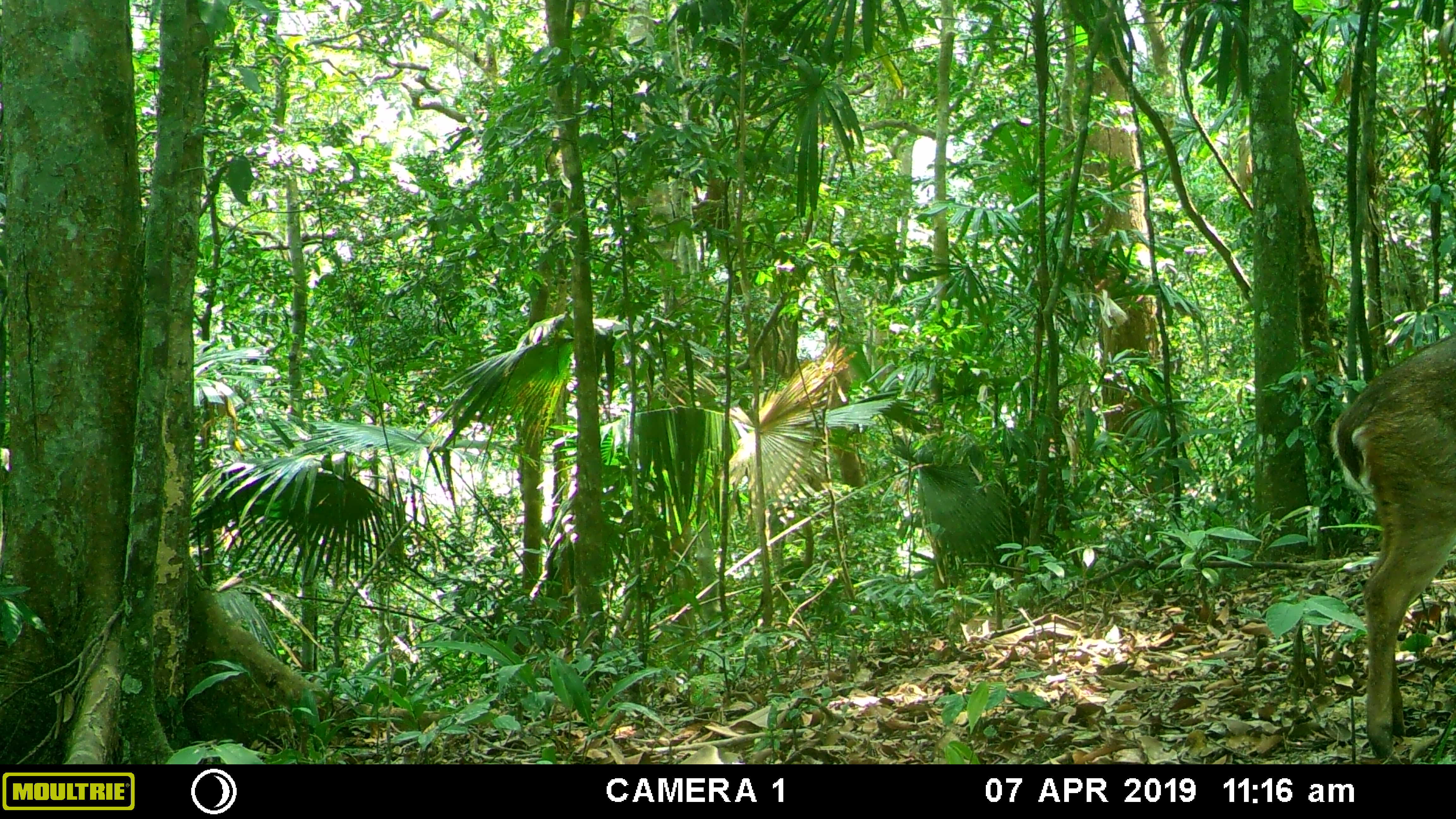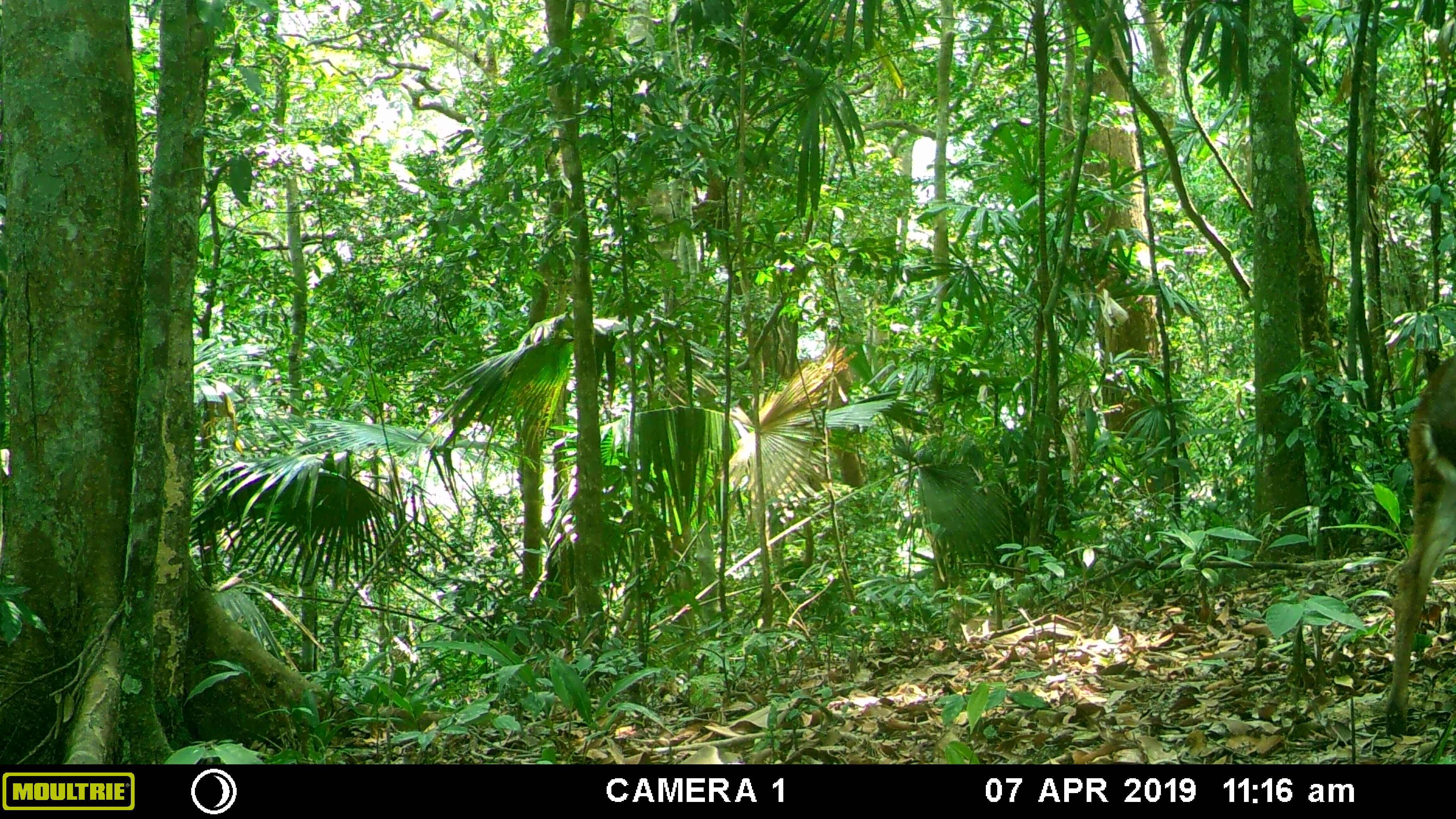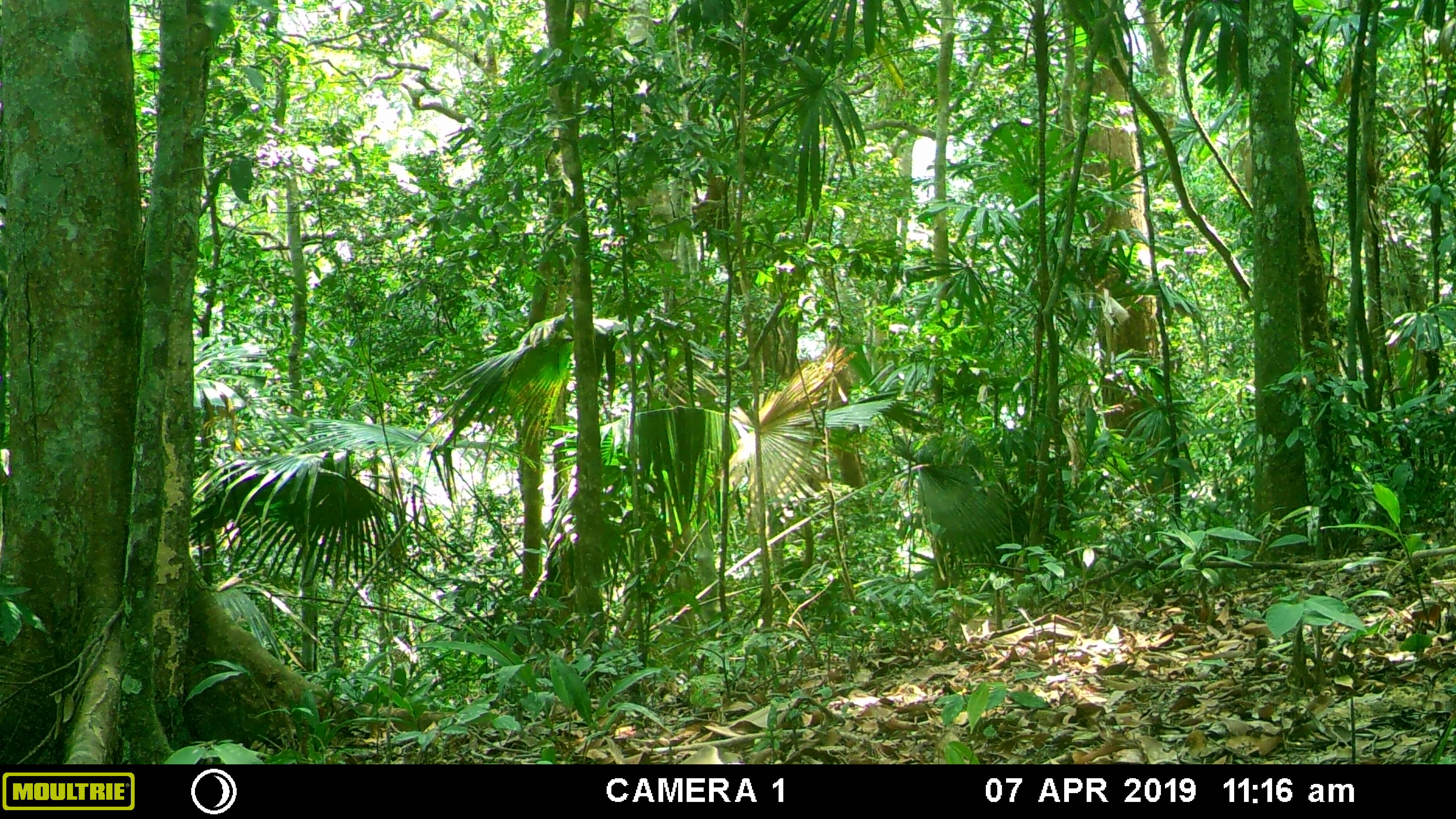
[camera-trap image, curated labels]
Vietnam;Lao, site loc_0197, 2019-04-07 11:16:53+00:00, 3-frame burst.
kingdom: Animalia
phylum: Chordata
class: Mammalia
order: Artiodactyla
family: Cervidae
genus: Muntiacus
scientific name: Muntiacus vuquangensis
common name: large-antlered muntjac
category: large antlered muntjac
Large antlered muntjac (large-antlered muntjac) (Muntiacus vuquangensis). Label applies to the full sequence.